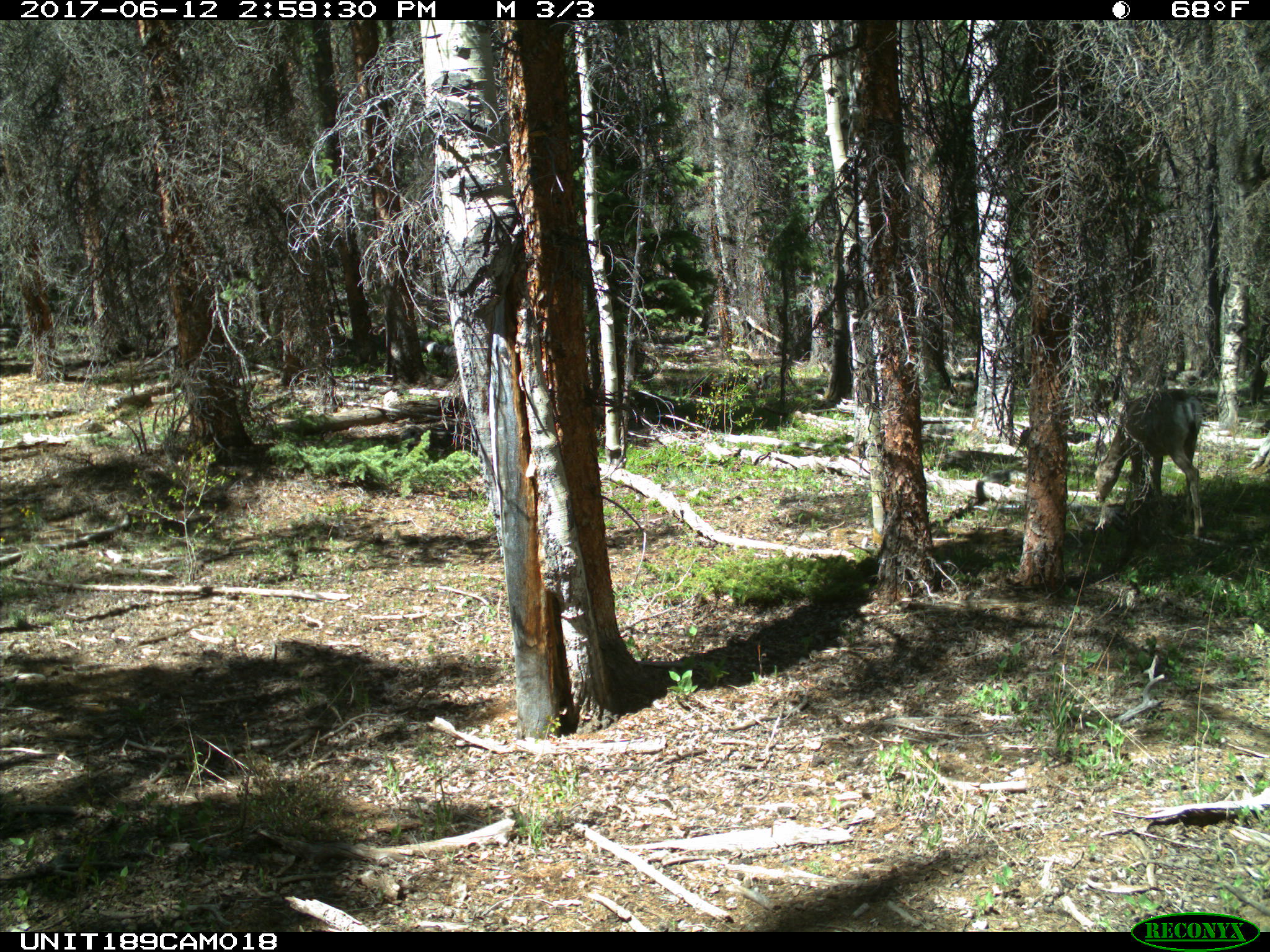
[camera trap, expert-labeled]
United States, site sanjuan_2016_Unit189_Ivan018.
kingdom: Animalia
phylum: Chordata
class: Mammalia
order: Artiodactyla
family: Cervidae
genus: Odocoileus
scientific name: Odocoileus hemionus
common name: mule deer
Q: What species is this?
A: Odocoileus hemionus (mule deer).